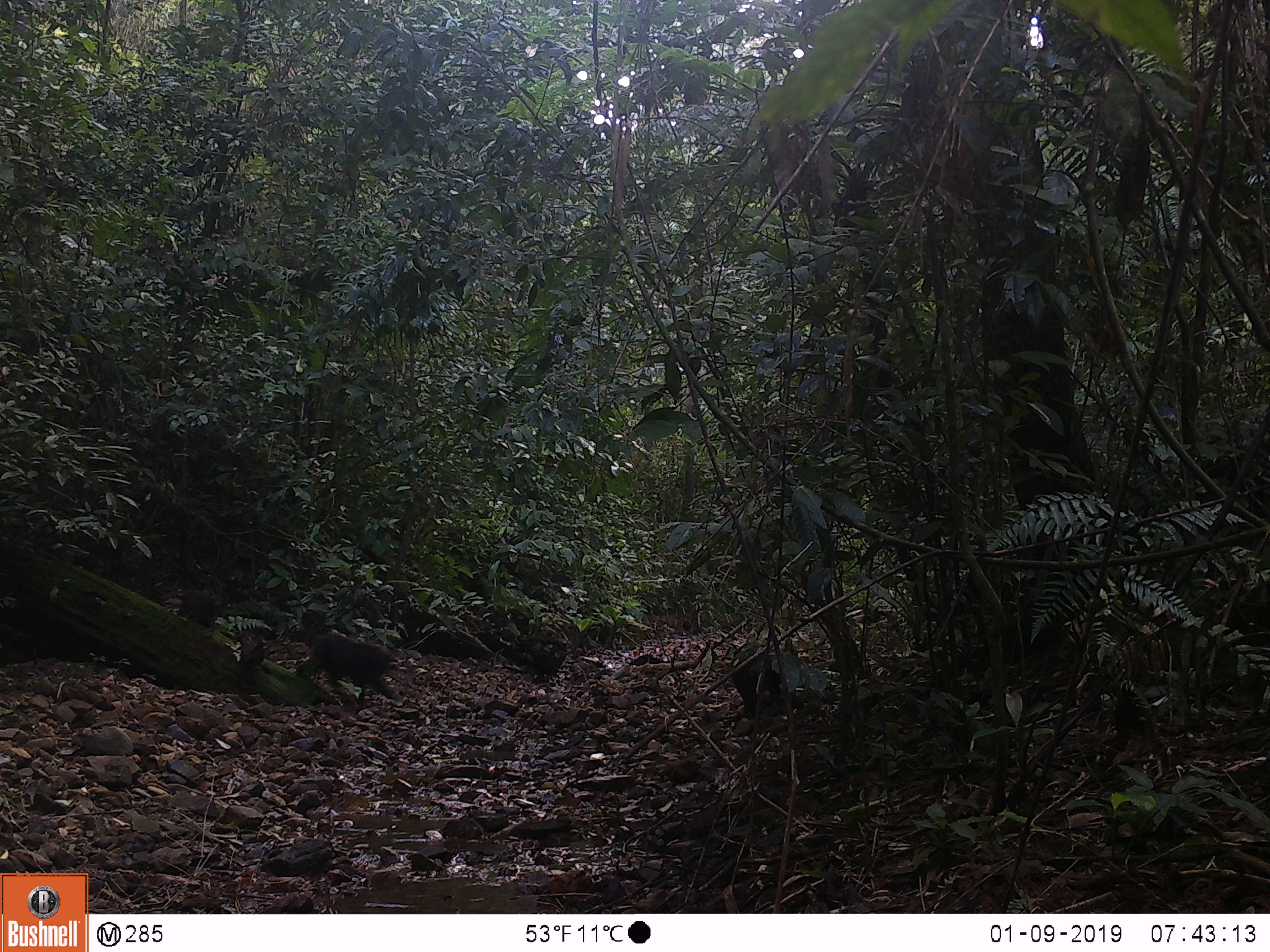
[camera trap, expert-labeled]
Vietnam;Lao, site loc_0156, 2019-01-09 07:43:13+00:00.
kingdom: Animalia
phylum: Chordata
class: Mammalia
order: Primates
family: Cercopithecidae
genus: Macaca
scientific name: Macaca arctoides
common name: stump-tailed macaque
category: stump tailed macaque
Stump tailed macaque (stump-tailed macaque) (Macaca arctoides). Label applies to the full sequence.